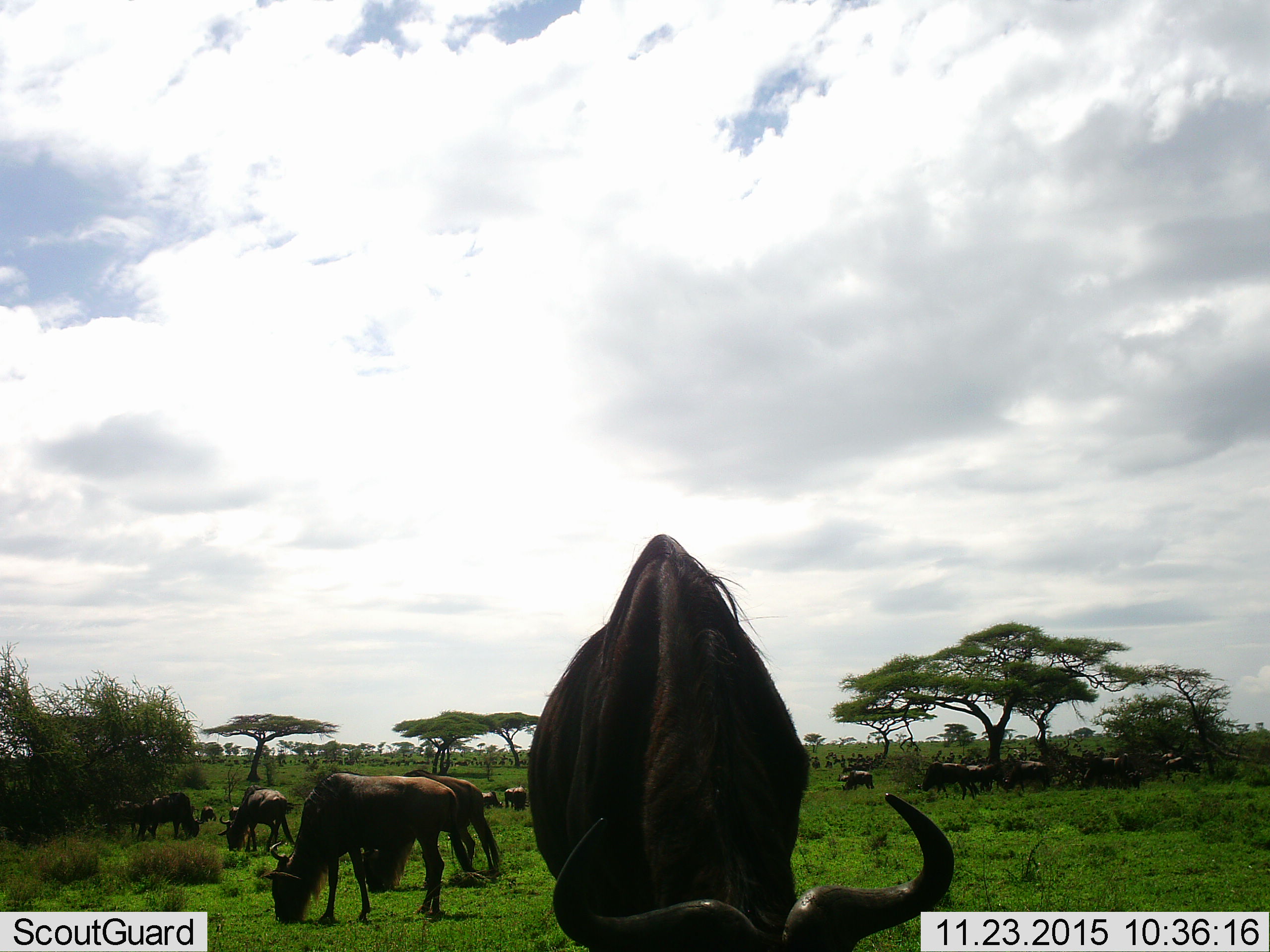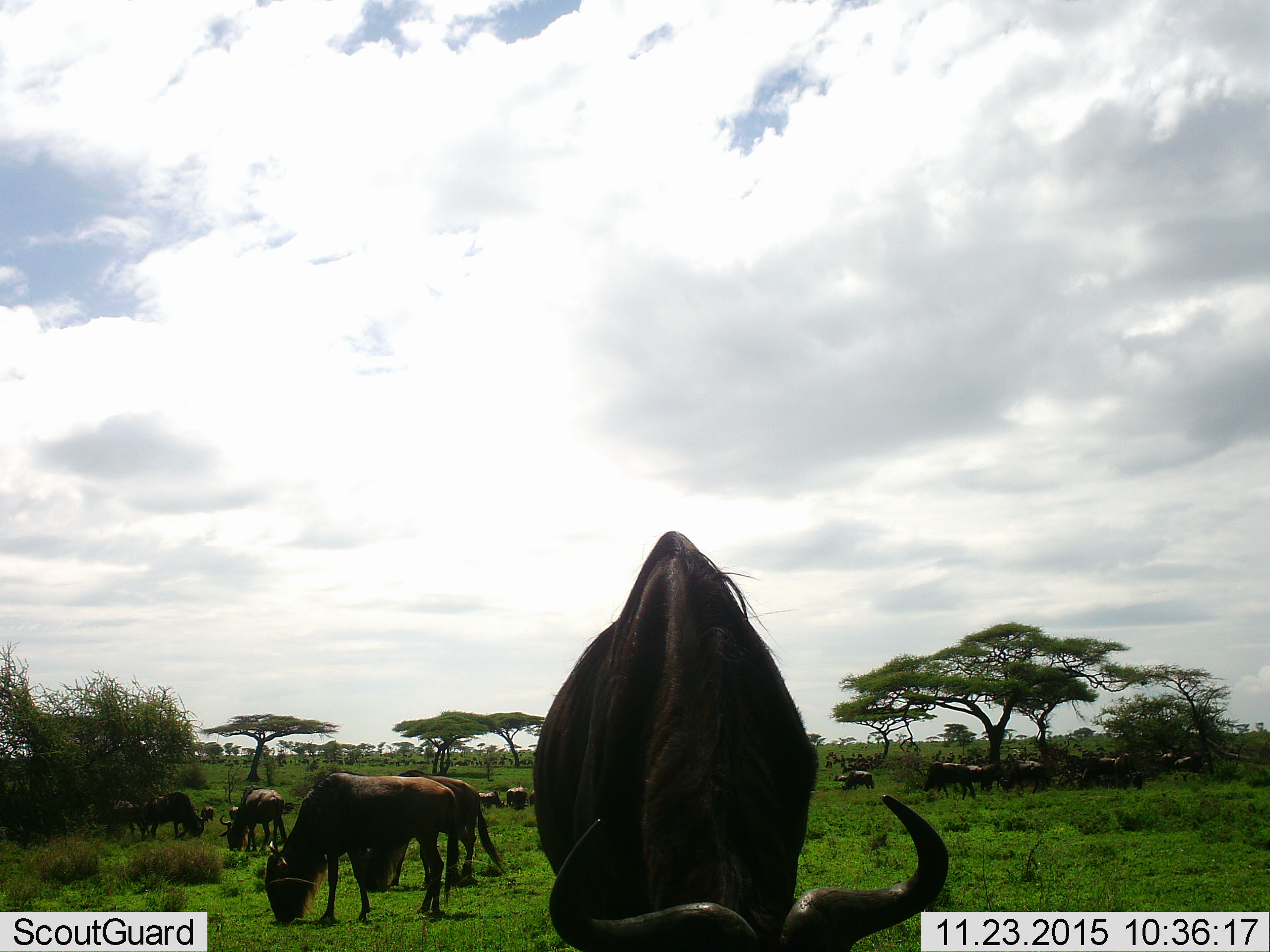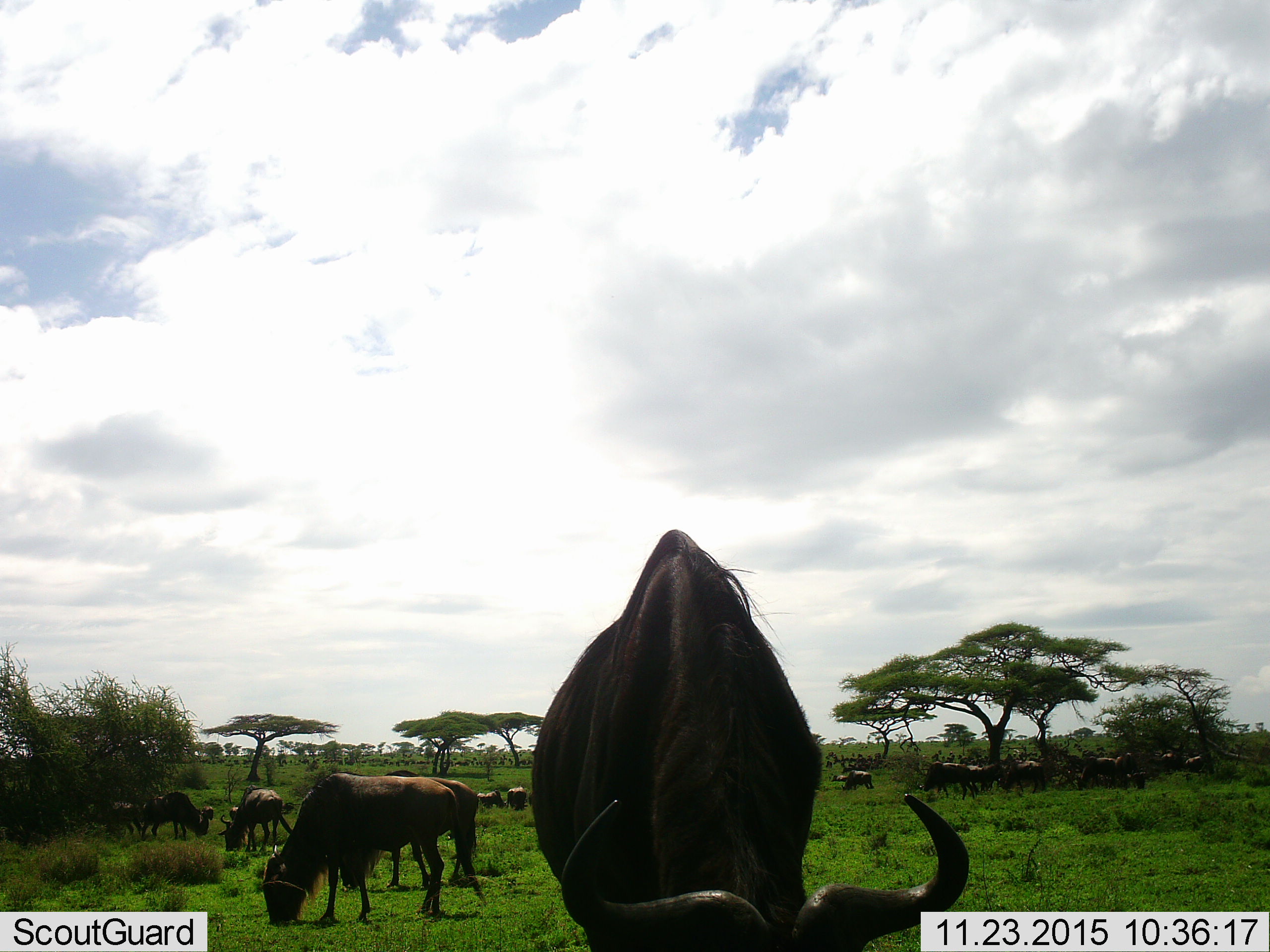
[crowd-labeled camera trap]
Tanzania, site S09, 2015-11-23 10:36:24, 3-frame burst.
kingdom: Animalia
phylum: Chordata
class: Mammalia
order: Artiodactyla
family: Bovidae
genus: Connochaetes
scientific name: Connochaetes taurinus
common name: blue wildebeest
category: wildebeest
Wildebeest (blue wildebeest) (Connochaetes taurinus), count 11-50. Behavior (volunteer vote fractions): standing 29%, resting 0%, moving 57%, interacting 0%. Young present (vote fraction): 0%. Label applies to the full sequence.